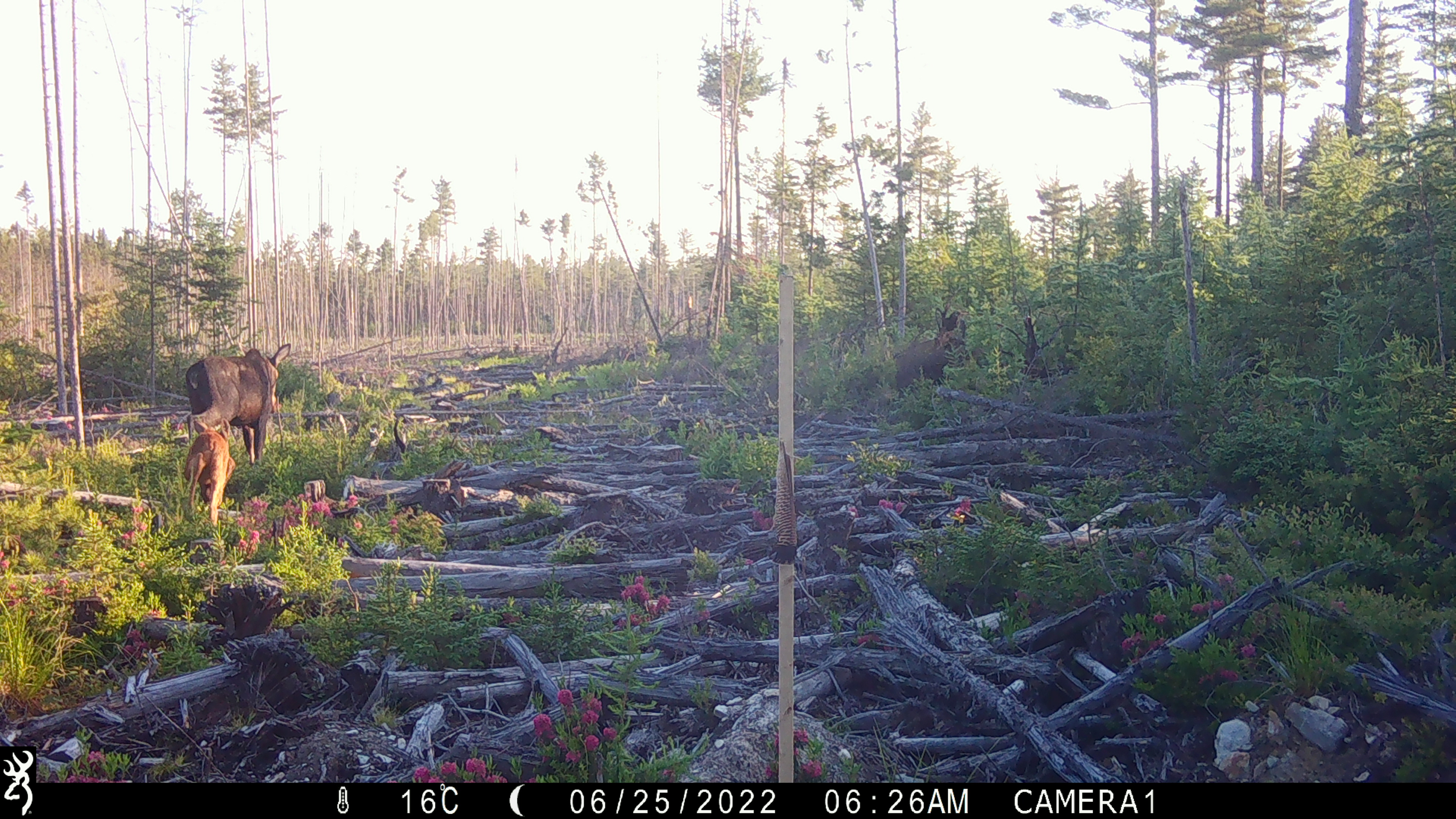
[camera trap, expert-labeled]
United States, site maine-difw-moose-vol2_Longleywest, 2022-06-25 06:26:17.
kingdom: Animalia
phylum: Chordata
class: Mammalia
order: Artiodactyla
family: Cervidae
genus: Alces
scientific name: Alces alces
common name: moose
Moose (Alces alces).